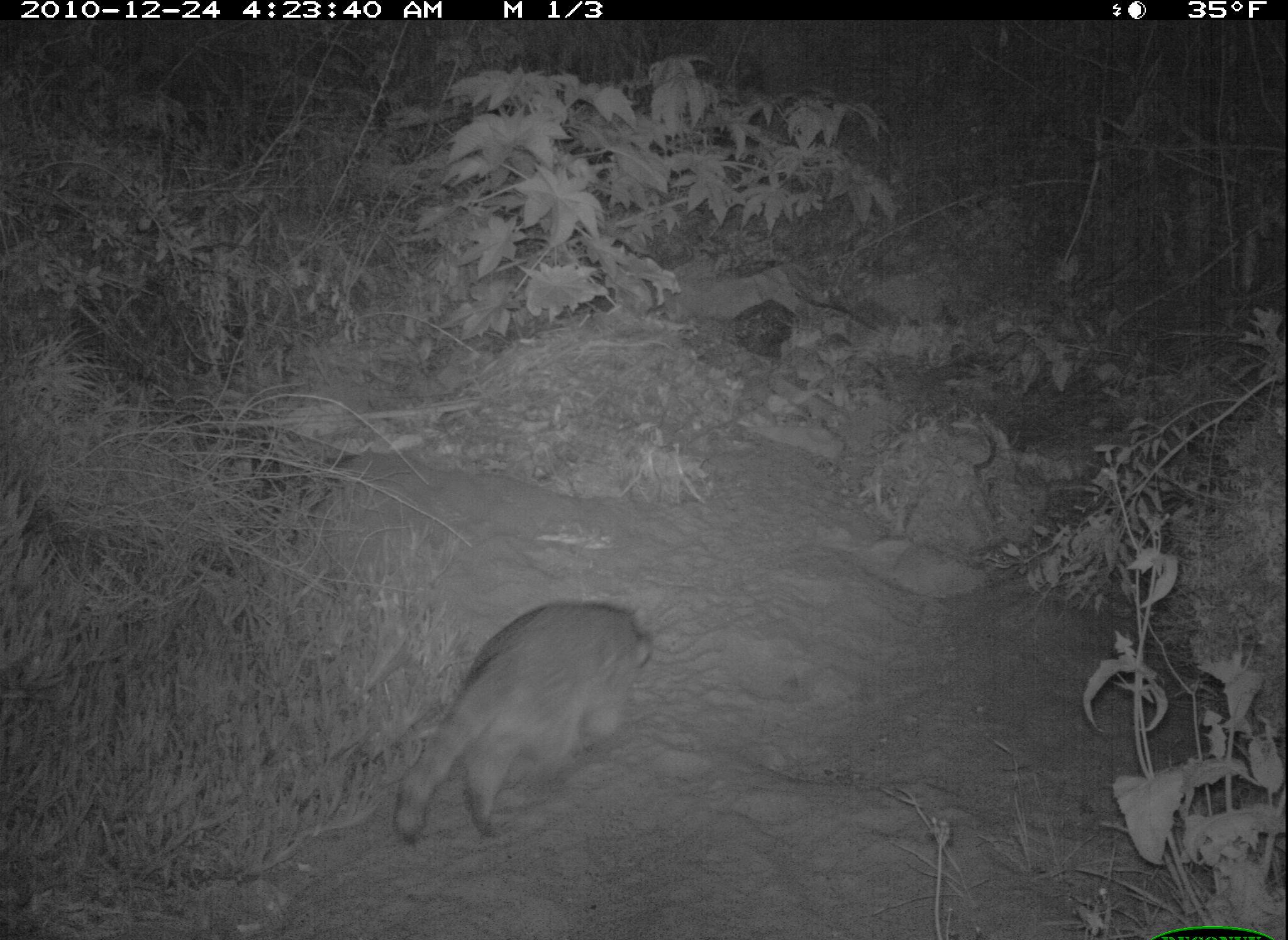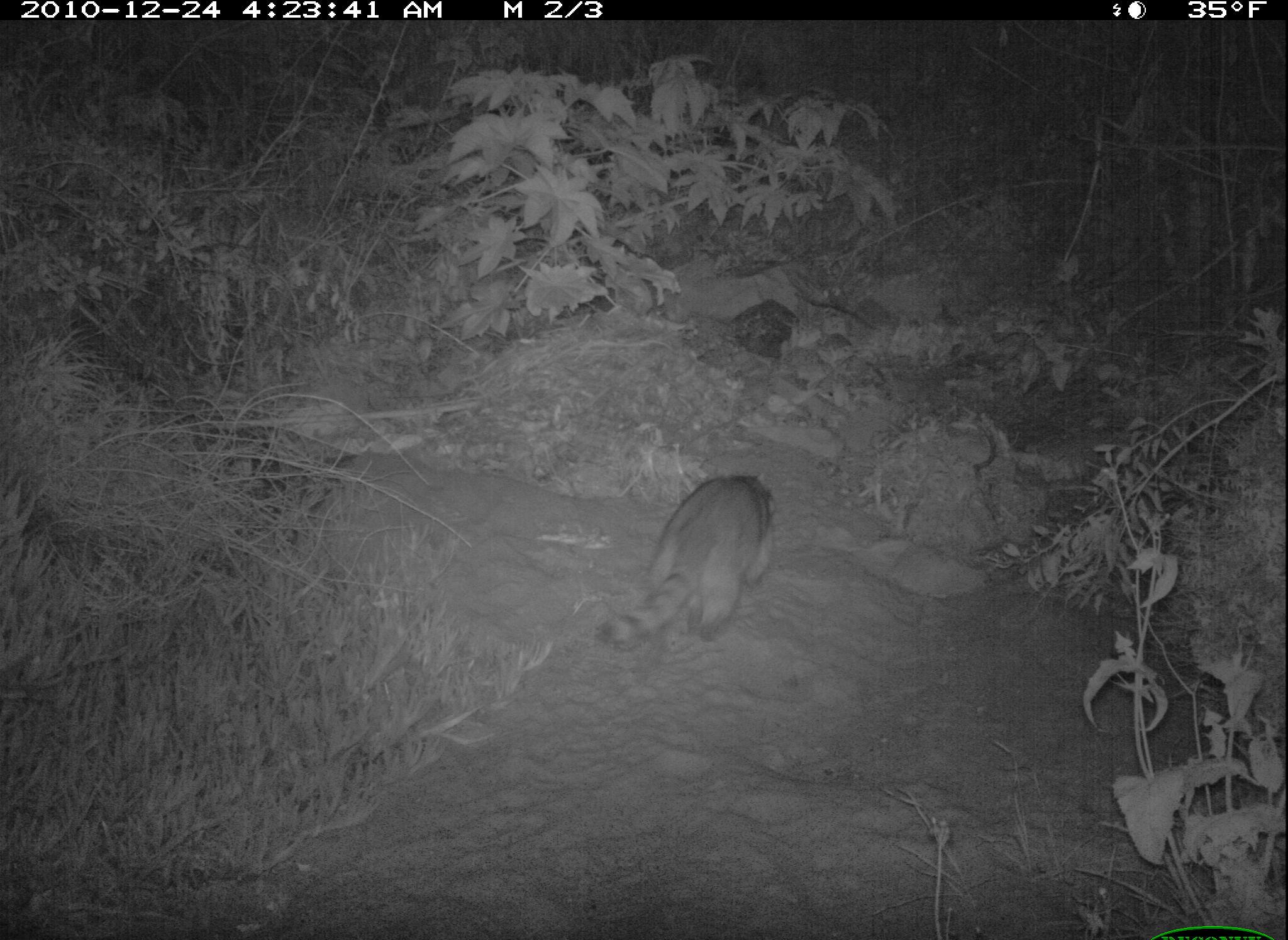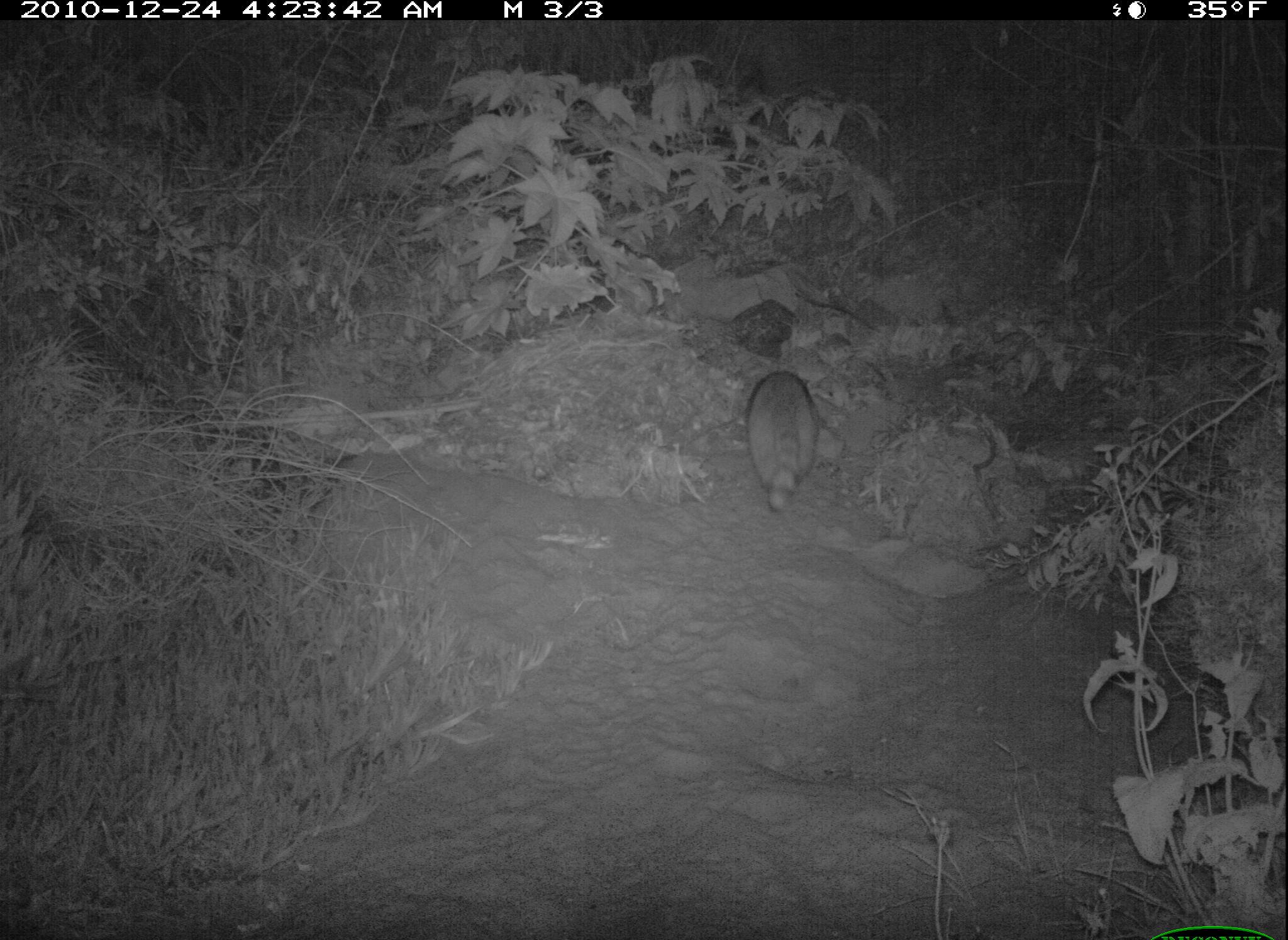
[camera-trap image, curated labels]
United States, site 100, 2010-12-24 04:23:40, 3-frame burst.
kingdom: Animalia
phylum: Chordata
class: Mammalia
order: Carnivora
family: Procyonidae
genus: Procyon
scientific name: Procyon lotor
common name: raccoon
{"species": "raccoon (Procyon lotor)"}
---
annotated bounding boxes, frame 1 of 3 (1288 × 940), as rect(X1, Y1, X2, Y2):
raccoon: rect(370, 587, 663, 853)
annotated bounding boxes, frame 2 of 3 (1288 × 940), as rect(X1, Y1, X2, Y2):
raccoon: rect(588, 454, 782, 670)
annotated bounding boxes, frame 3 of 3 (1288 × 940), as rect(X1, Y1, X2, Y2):
raccoon: rect(739, 361, 842, 515)